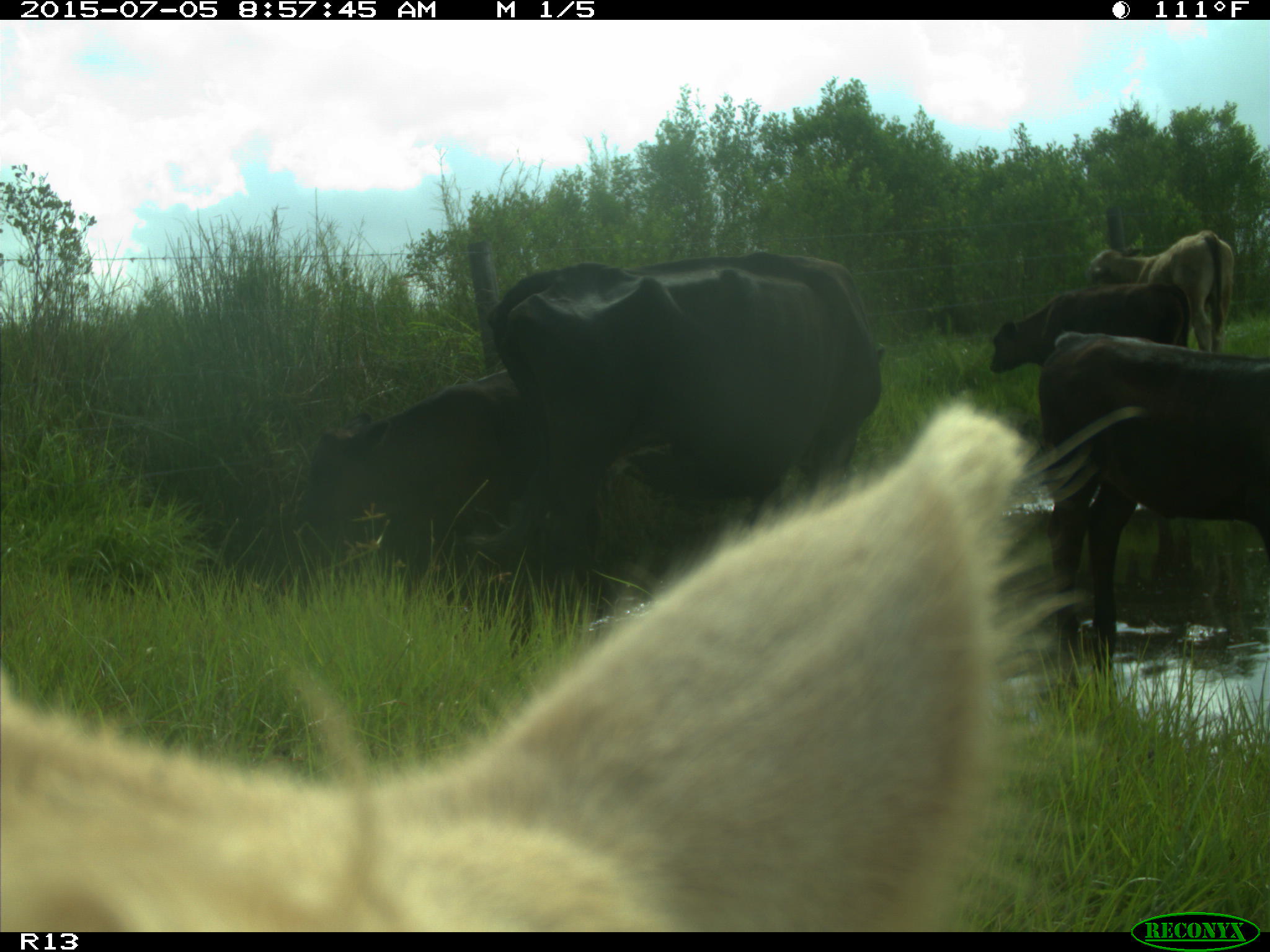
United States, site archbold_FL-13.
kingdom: Animalia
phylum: Chordata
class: Mammalia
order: Artiodactyla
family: Bovidae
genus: Bos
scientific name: Bos taurus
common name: domestic cow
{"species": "Bos taurus (domestic cow)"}